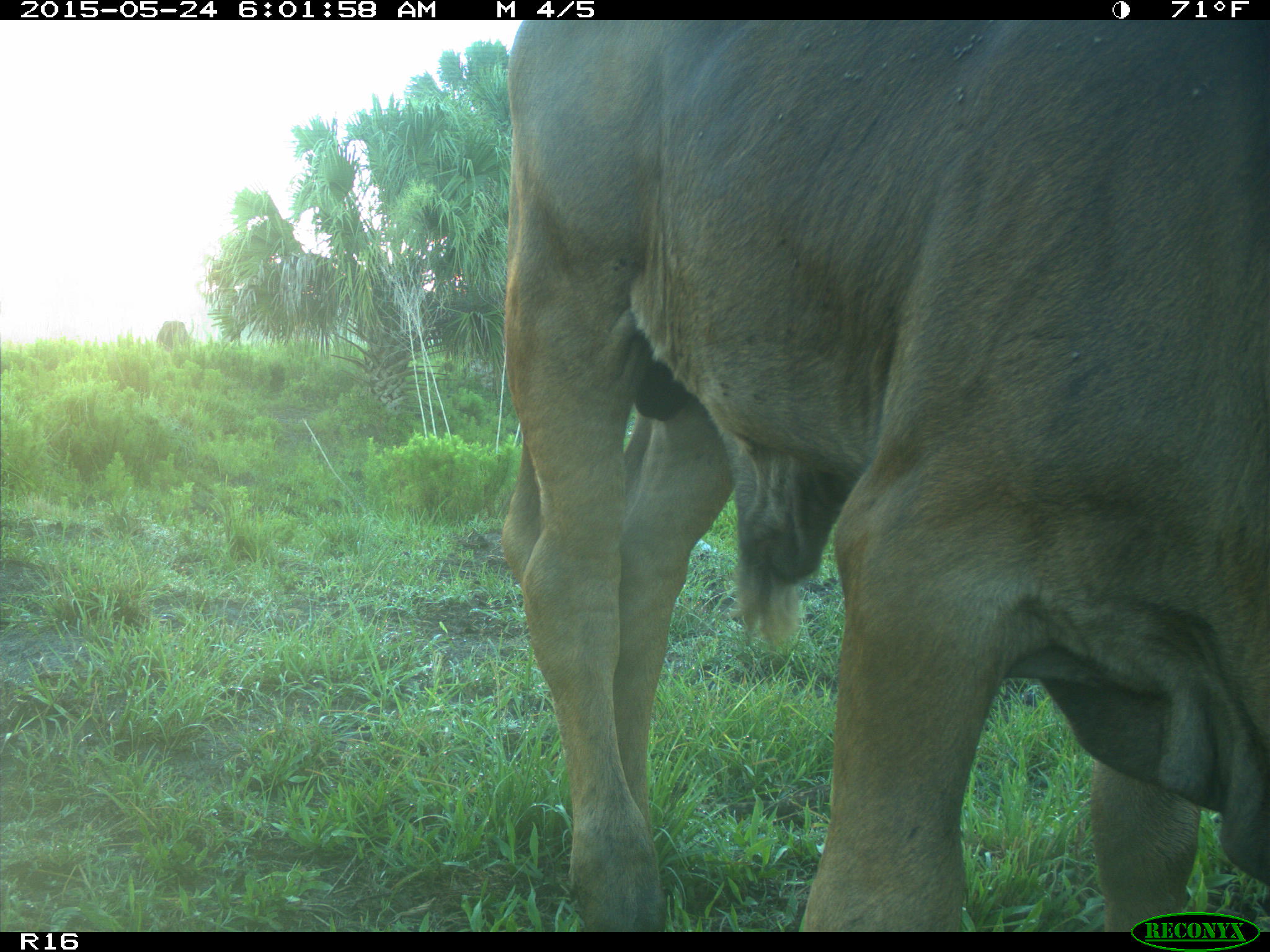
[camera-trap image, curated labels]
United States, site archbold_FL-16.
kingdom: Animalia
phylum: Chordata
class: Mammalia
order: Artiodactyla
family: Bovidae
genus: Bos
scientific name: Bos taurus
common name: domestic cow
Bos taurus (domestic cow).